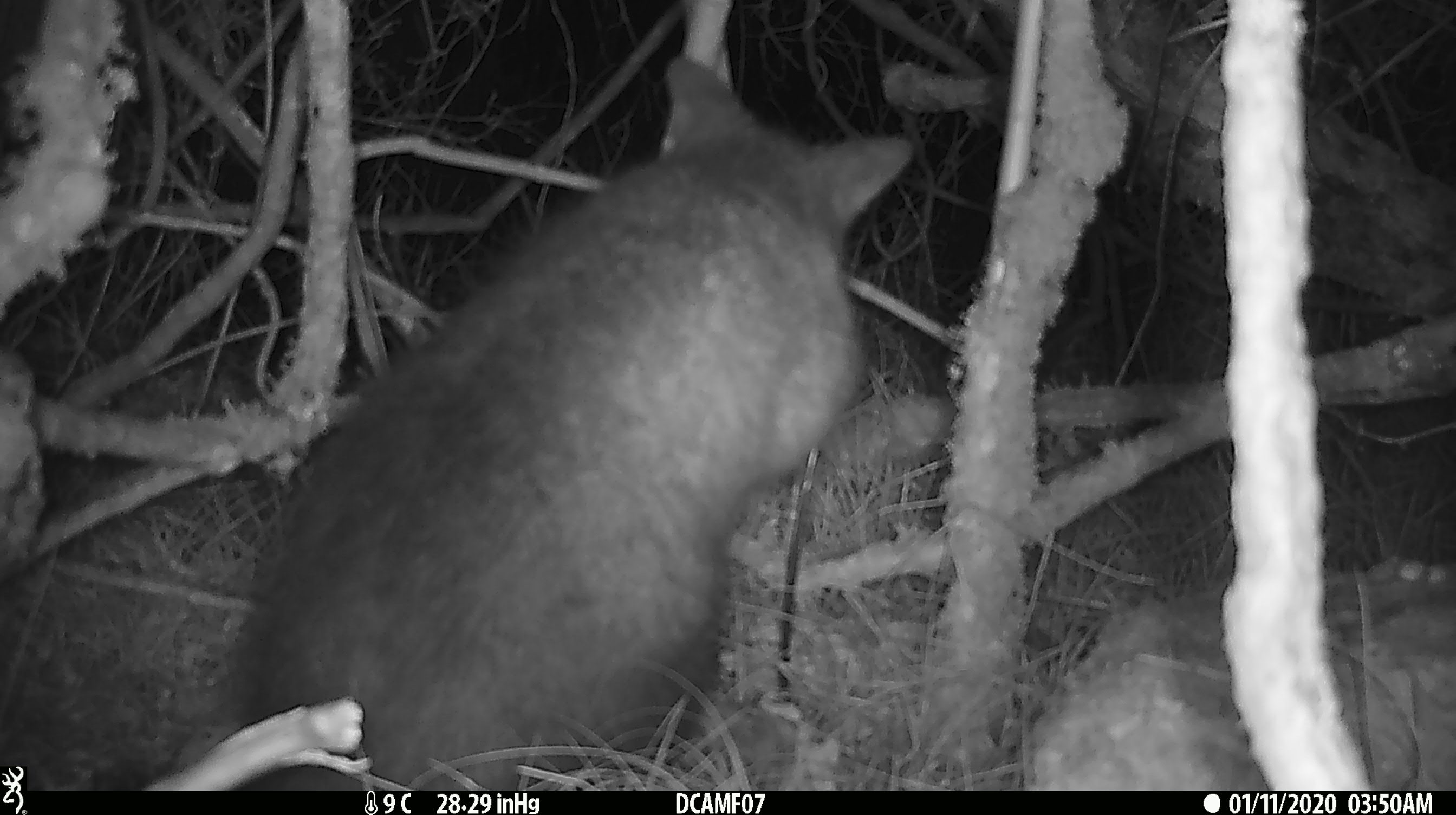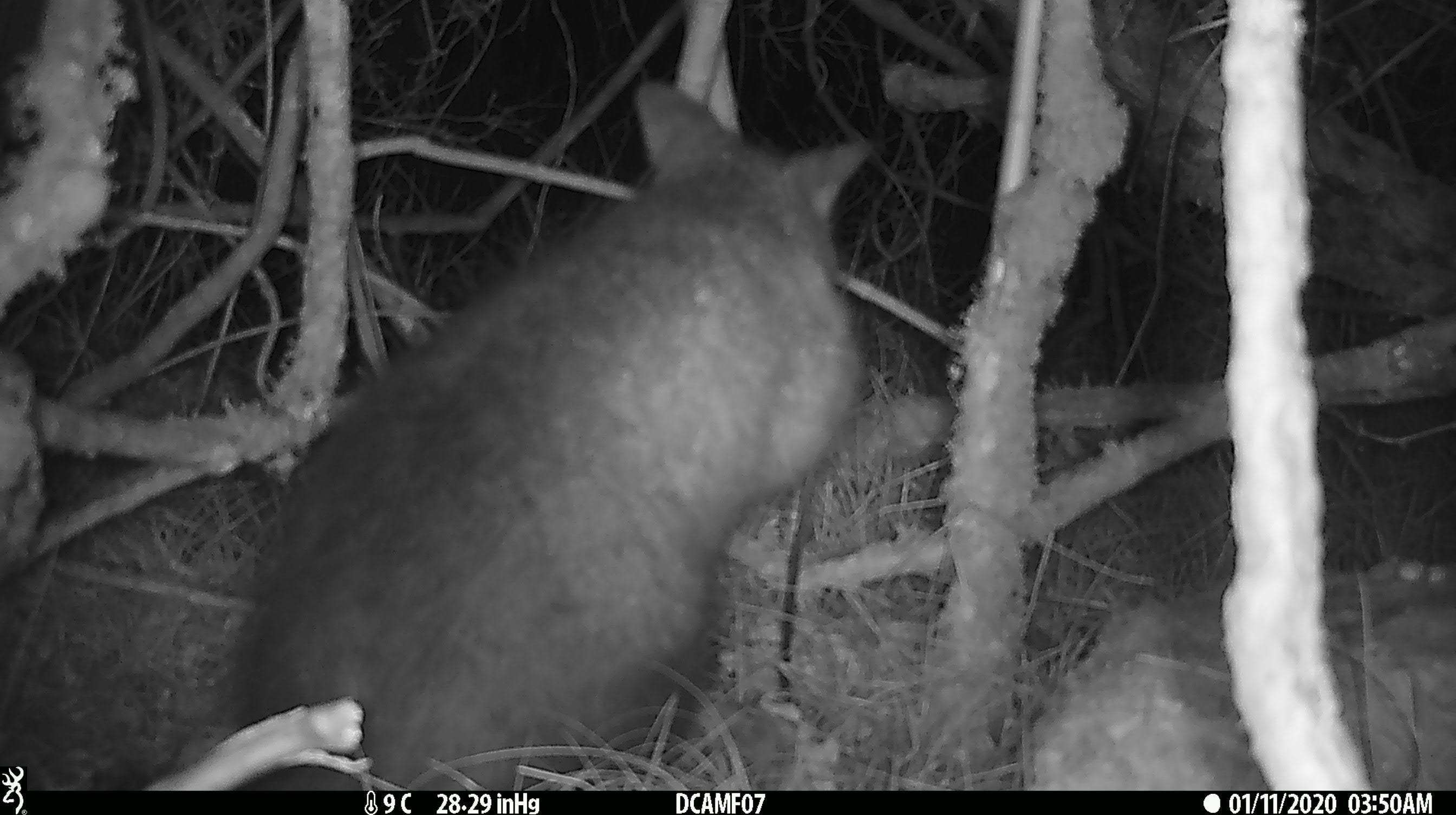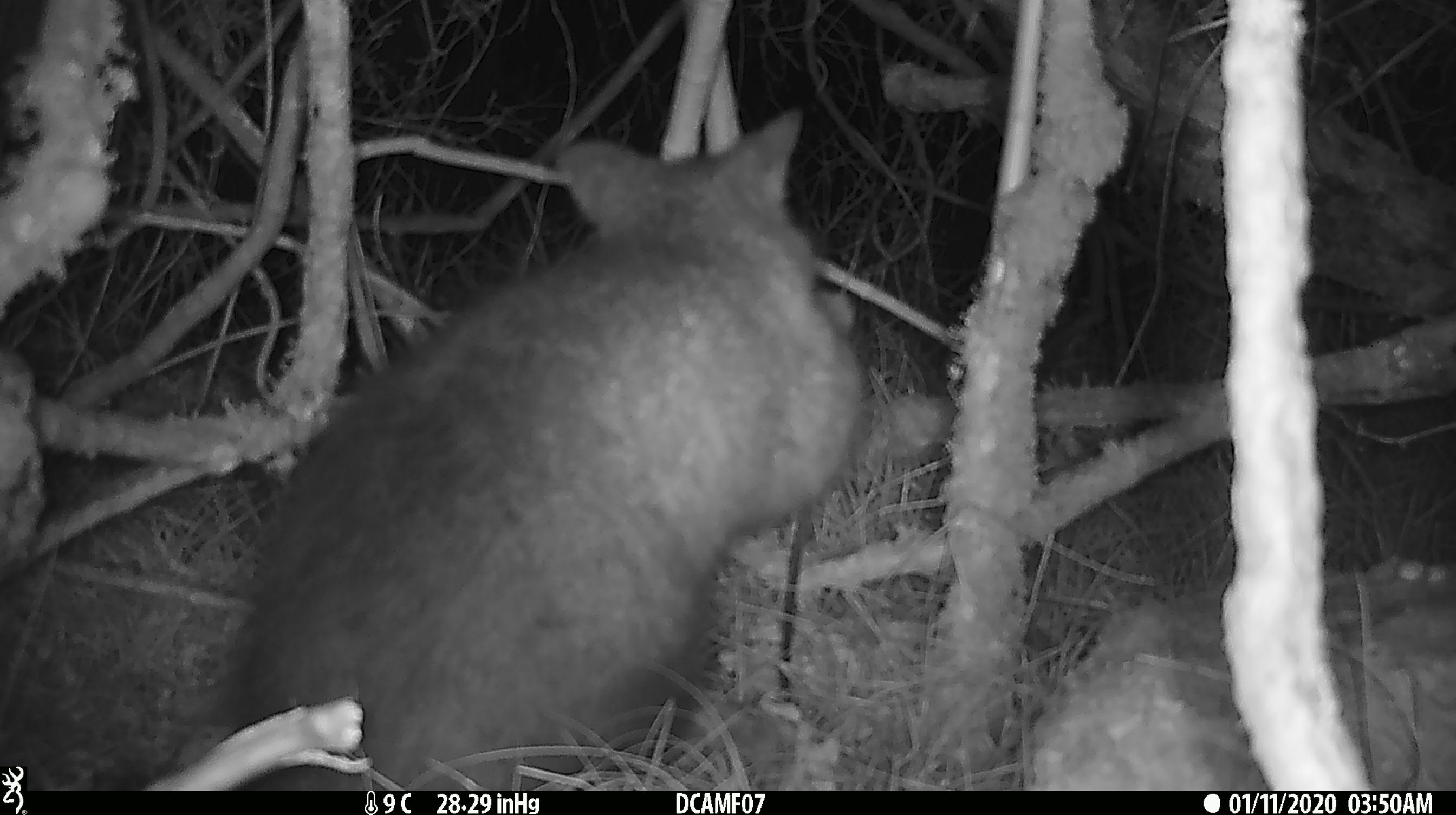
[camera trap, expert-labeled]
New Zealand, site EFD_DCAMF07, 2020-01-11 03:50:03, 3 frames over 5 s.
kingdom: Animalia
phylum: Chordata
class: Mammalia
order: Diprotodontia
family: Phalangeridae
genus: Trichosurus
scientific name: Trichosurus vulpecula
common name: common brushtail possum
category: possum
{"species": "possum (common brushtail possum) (Trichosurus vulpecula)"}